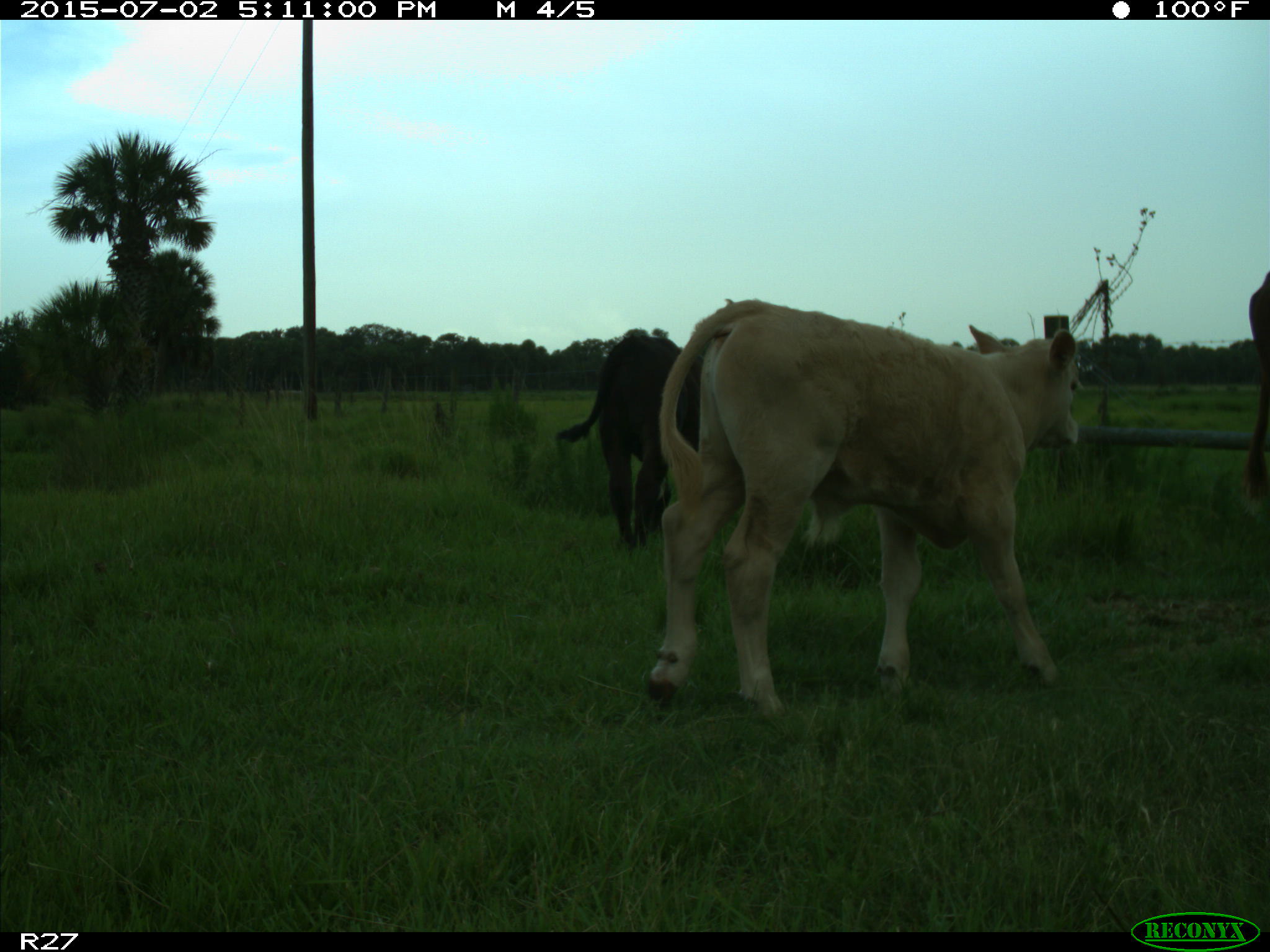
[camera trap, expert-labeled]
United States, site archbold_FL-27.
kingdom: Animalia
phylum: Chordata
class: Mammalia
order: Artiodactyla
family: Bovidae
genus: Bos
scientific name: Bos taurus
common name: domestic cow